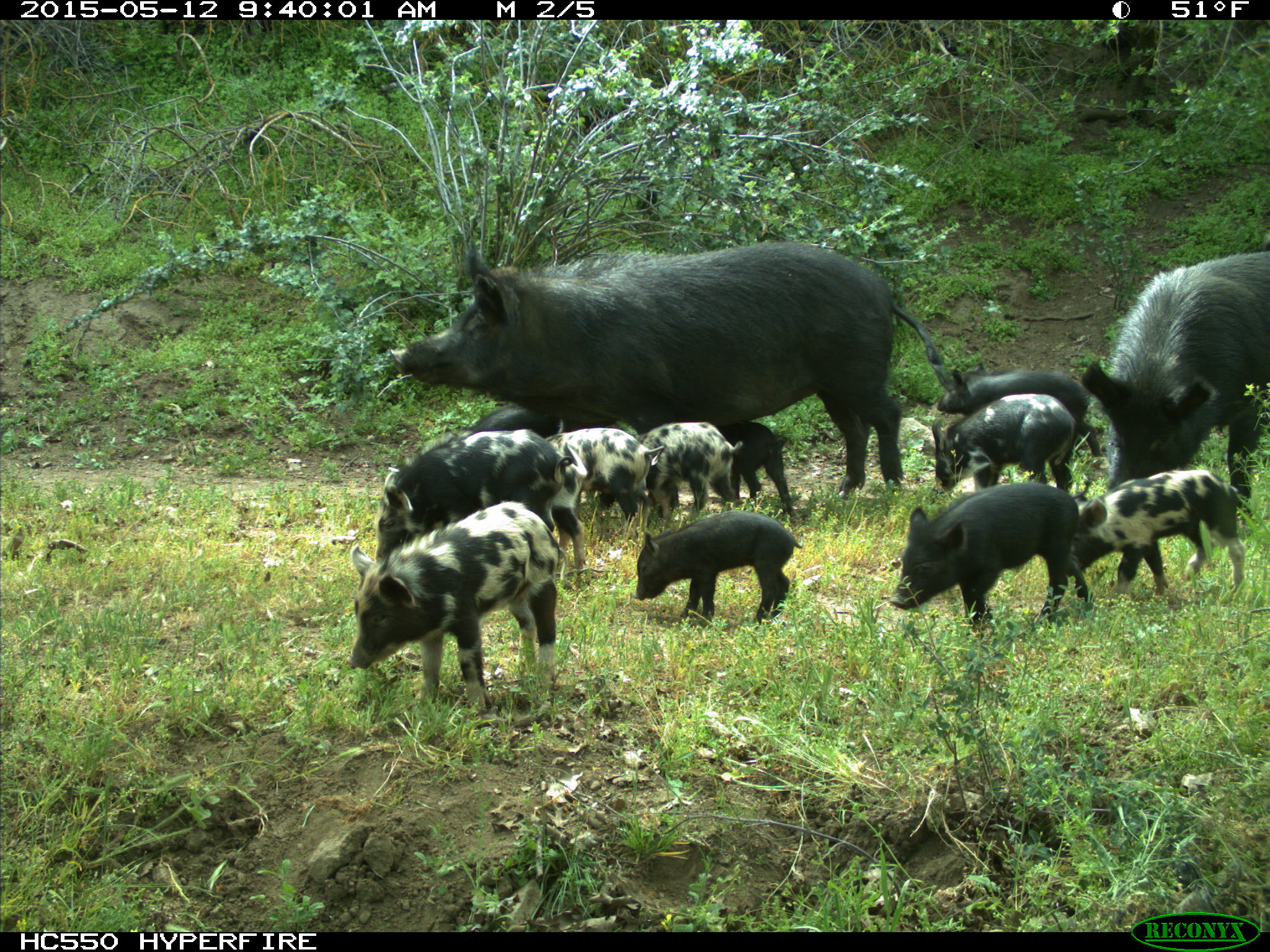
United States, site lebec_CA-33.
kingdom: Animalia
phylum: Chordata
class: Mammalia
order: Artiodactyla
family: Suidae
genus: Sus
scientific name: Sus scrofa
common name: wild boar